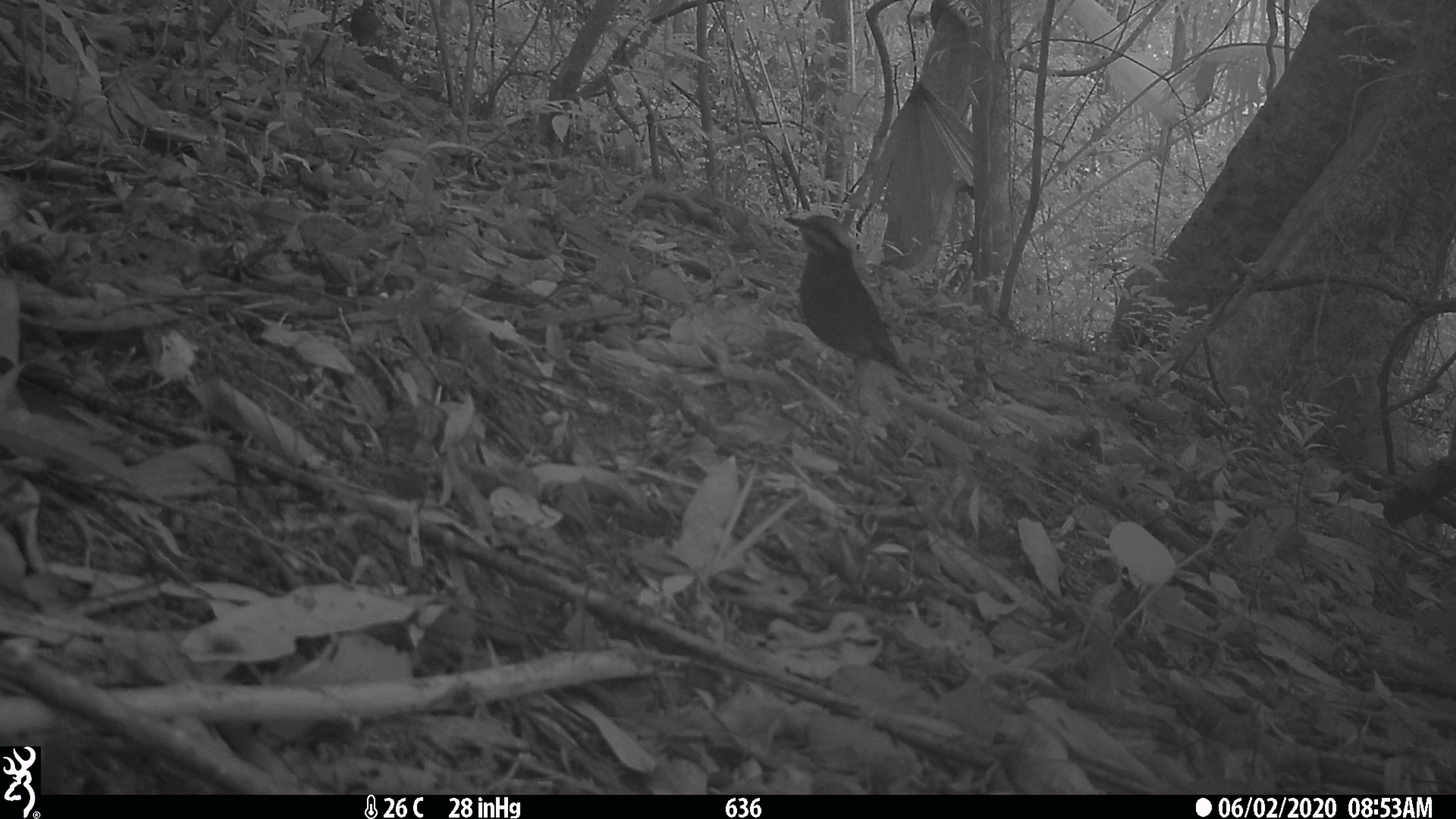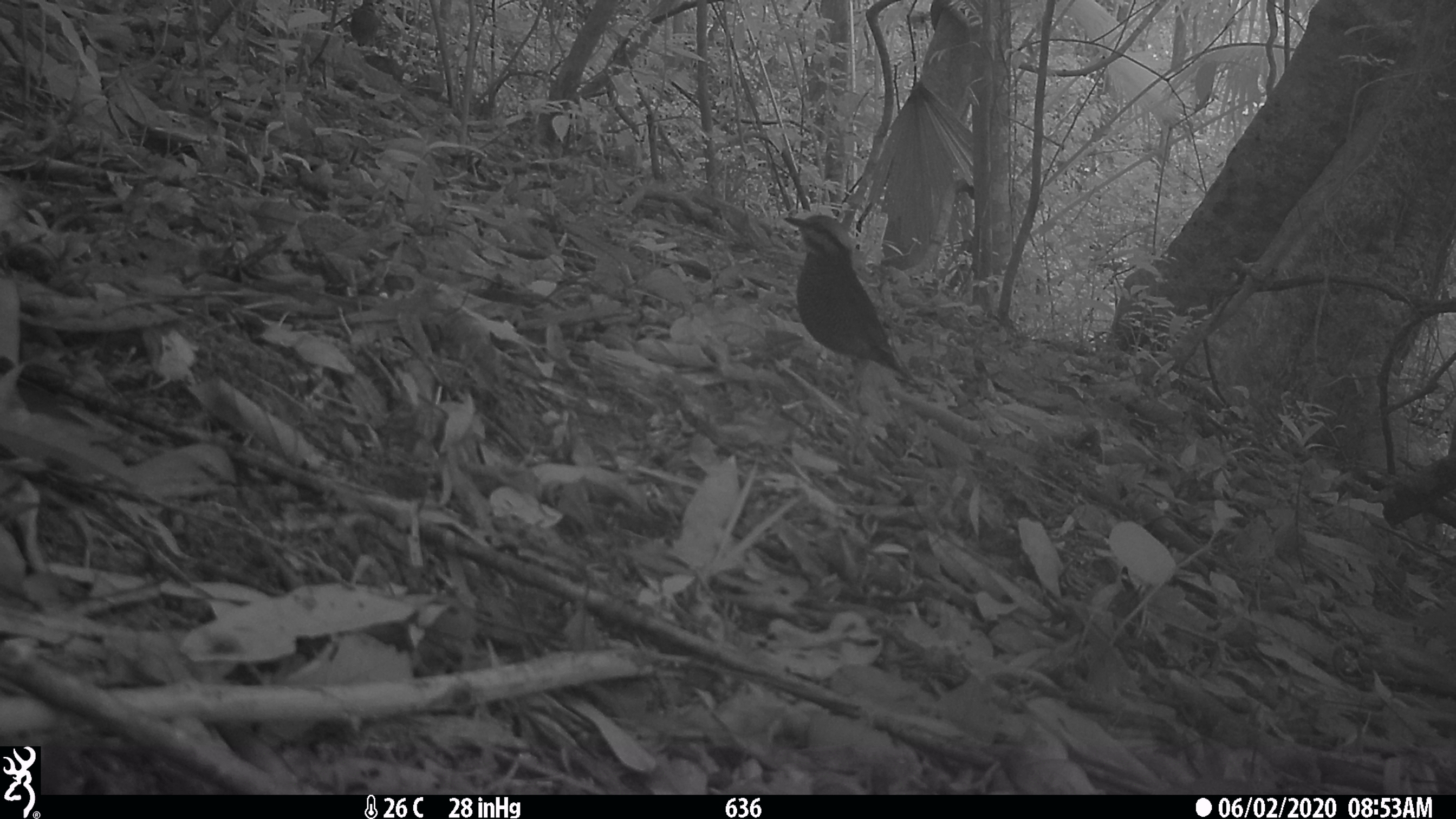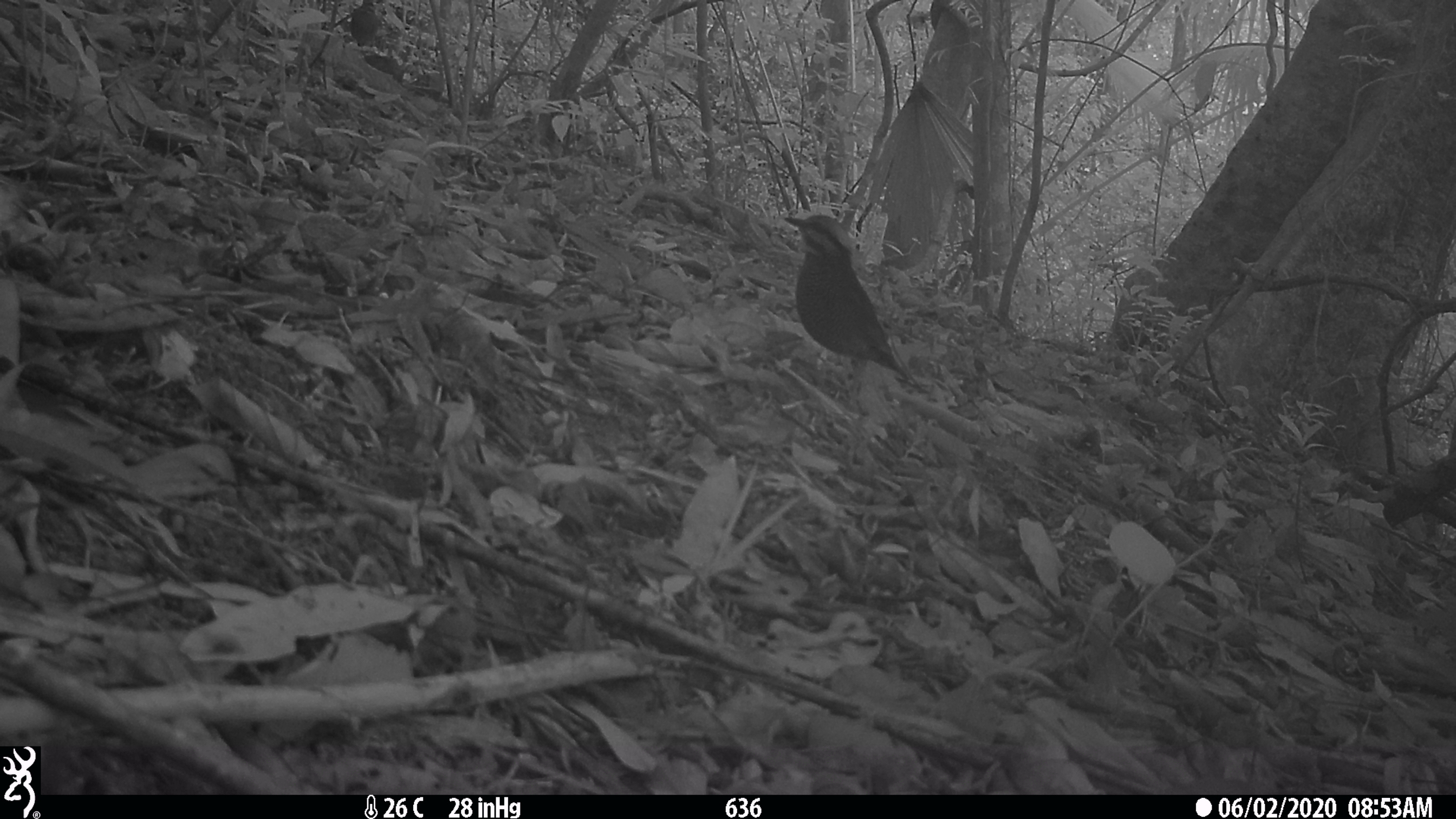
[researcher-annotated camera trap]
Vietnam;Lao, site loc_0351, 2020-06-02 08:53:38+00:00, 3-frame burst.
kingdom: Animalia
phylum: Chordata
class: Aves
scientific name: Aves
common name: bird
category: unidentified bird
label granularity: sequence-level